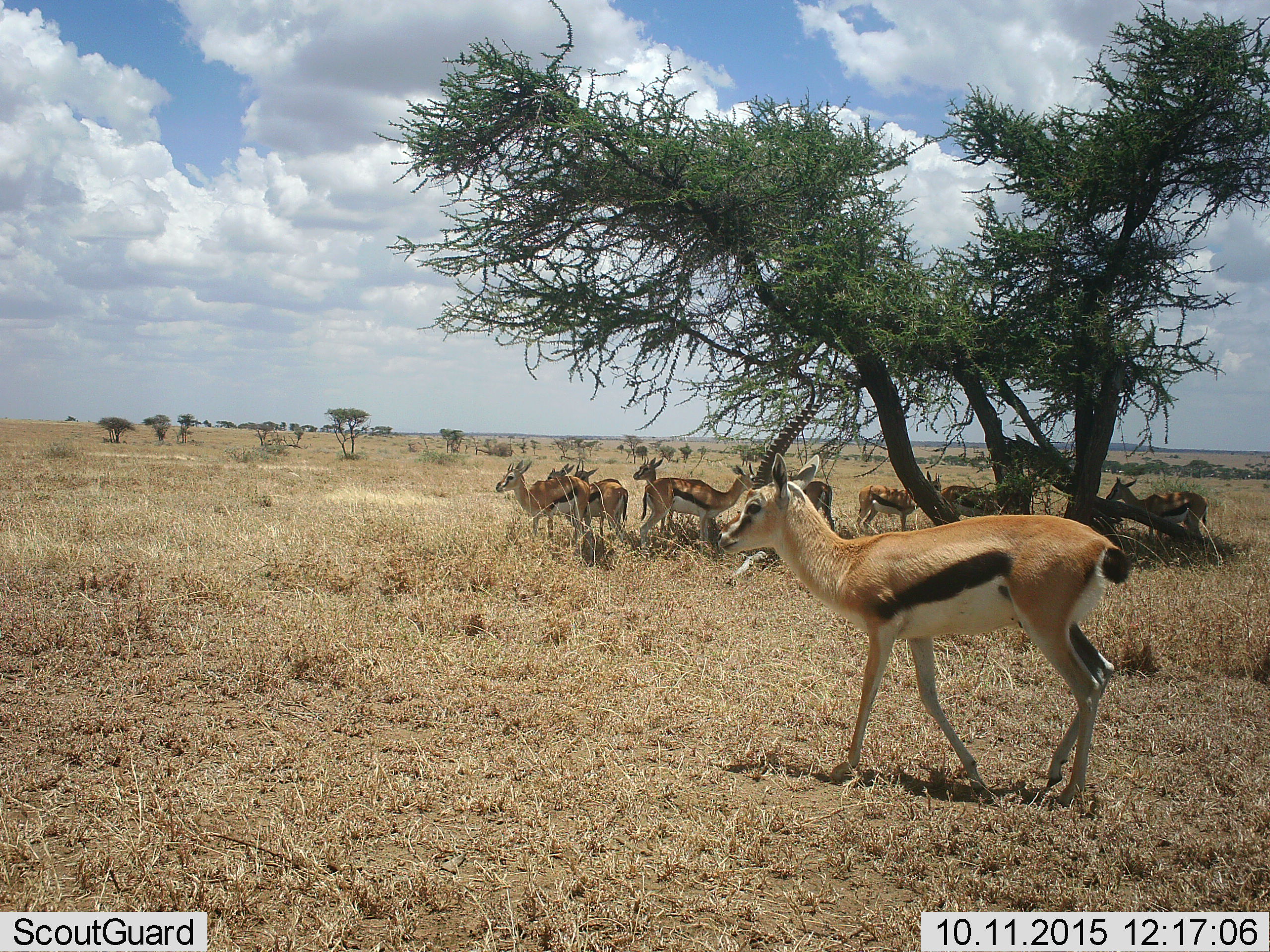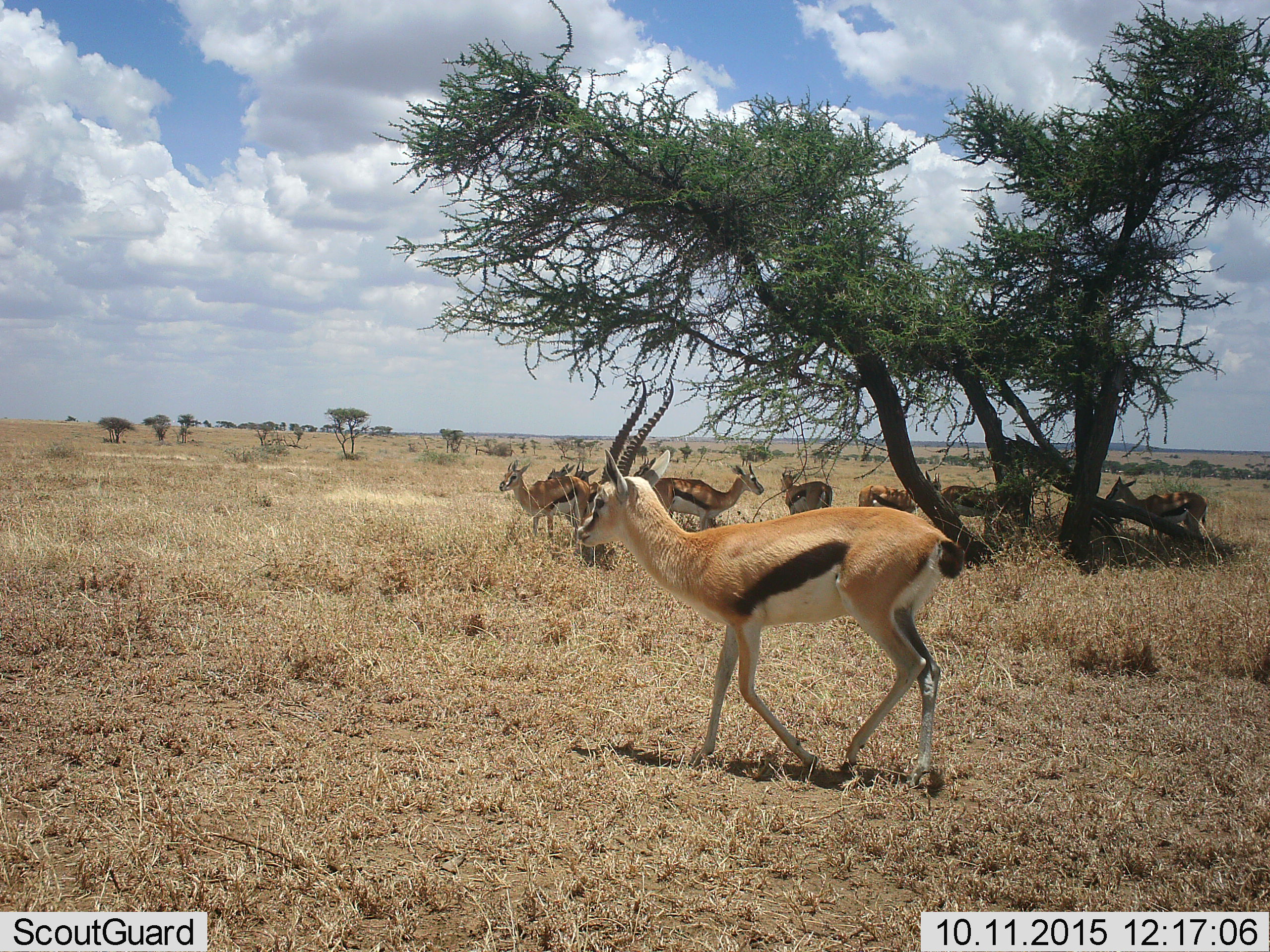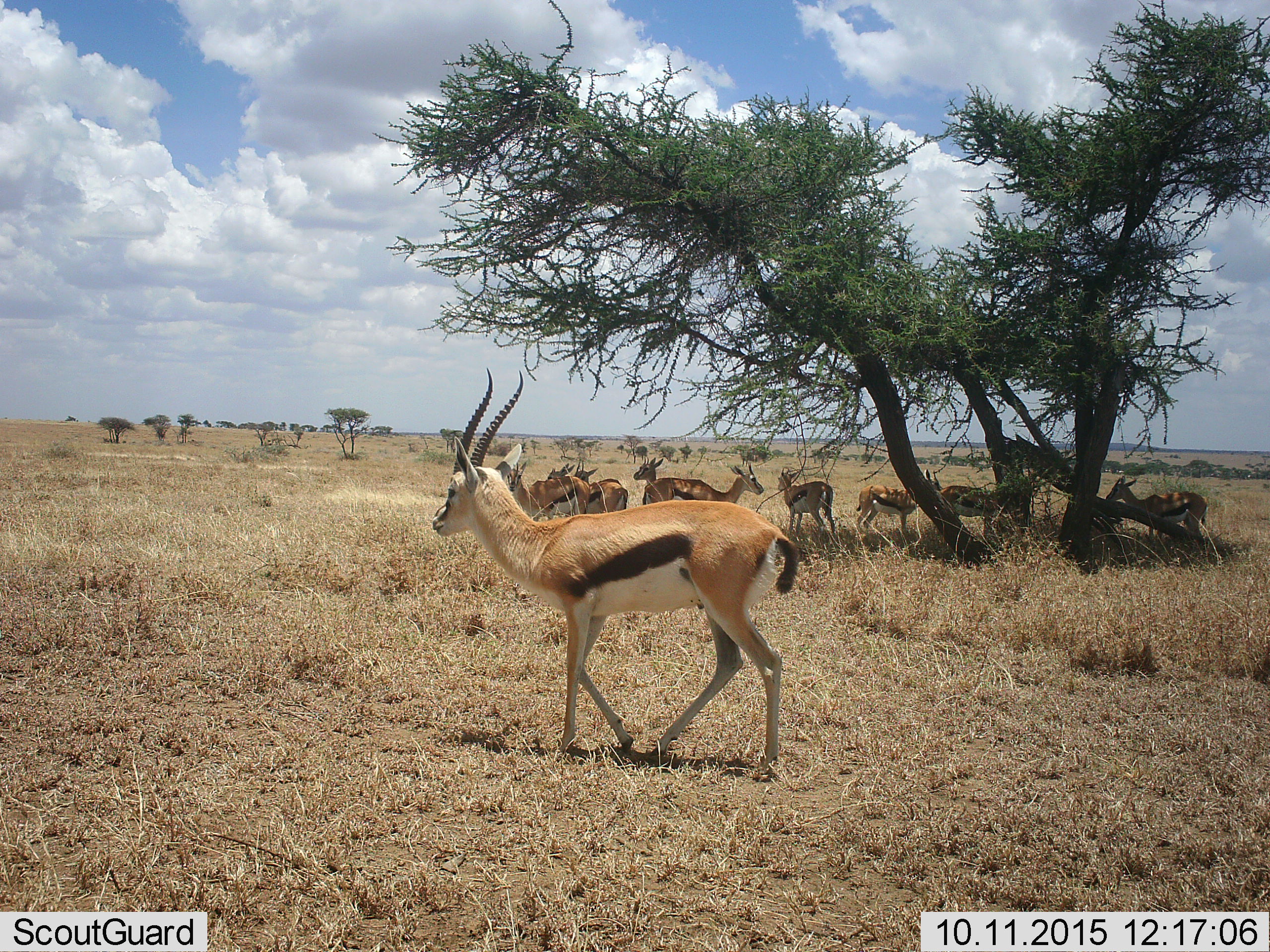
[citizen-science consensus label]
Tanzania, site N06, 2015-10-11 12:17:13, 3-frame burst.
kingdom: Animalia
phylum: Chordata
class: Mammalia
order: Artiodactyla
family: Bovidae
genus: Eudorcas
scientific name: Eudorcas thomsonii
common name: thomson's gazelle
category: gazellethomsons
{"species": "gazellethomsons (thomson's gazelle) (Eudorcas thomsonii)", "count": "10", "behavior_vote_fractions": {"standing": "100%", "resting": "11%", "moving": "56%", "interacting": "11%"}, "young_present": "22%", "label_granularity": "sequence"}